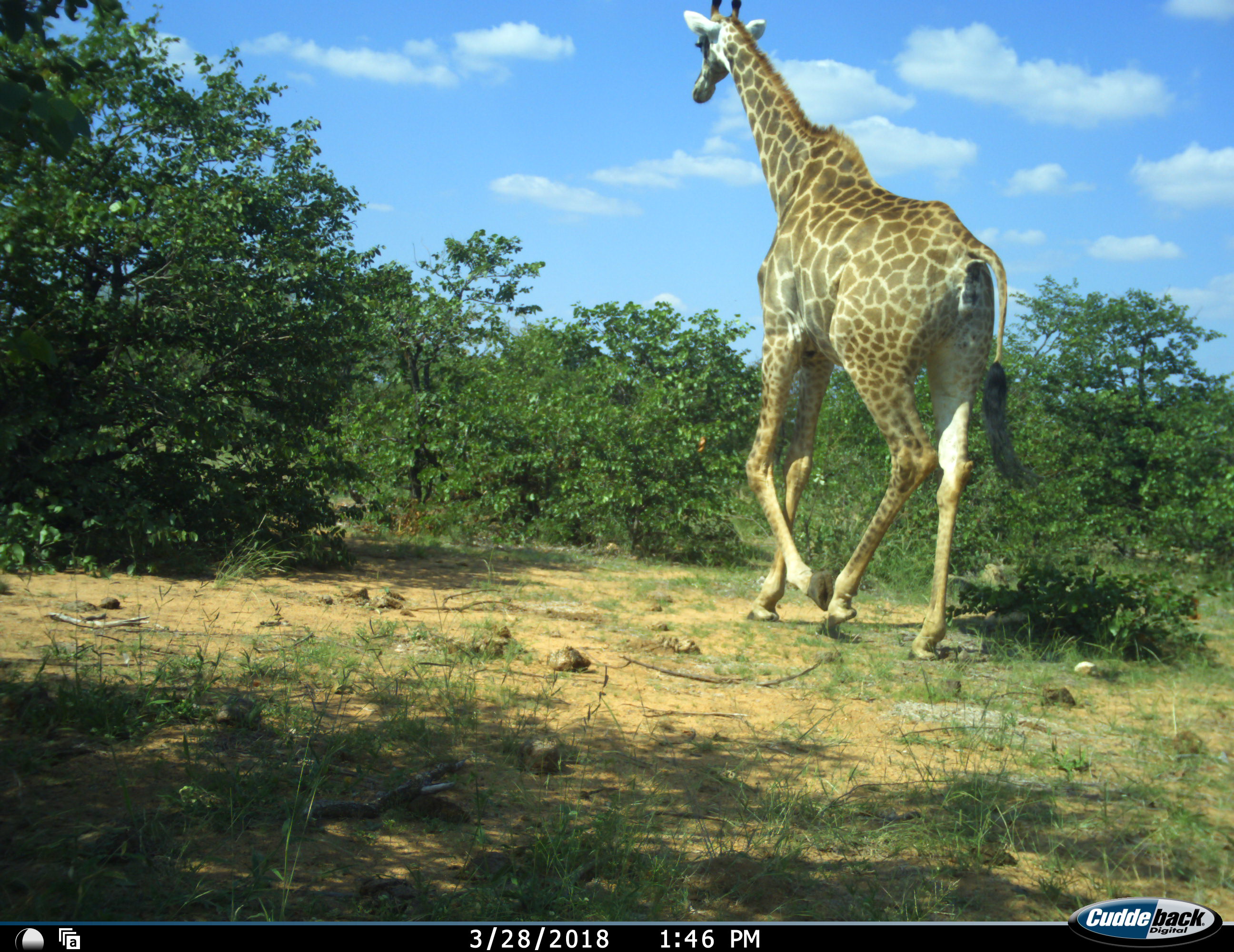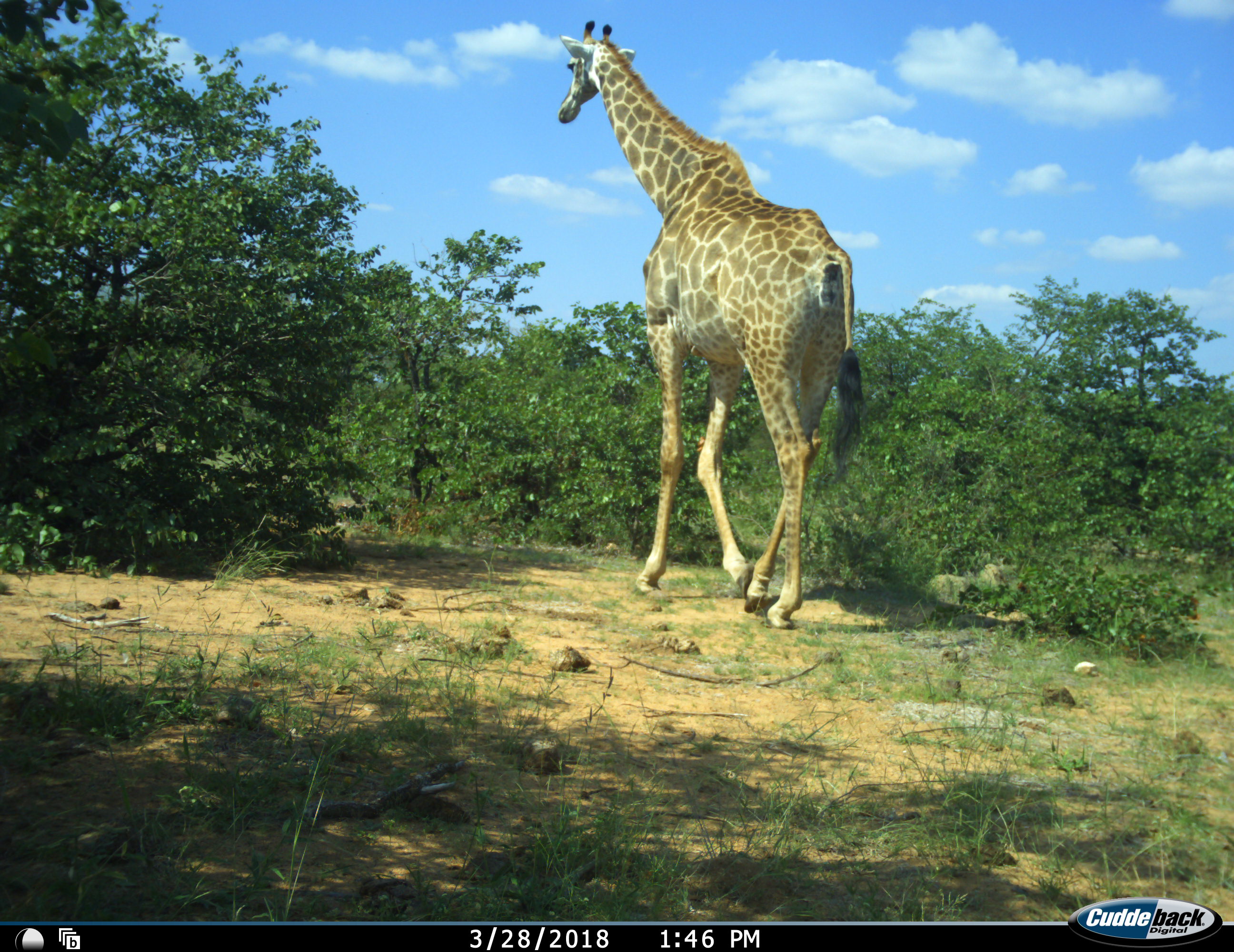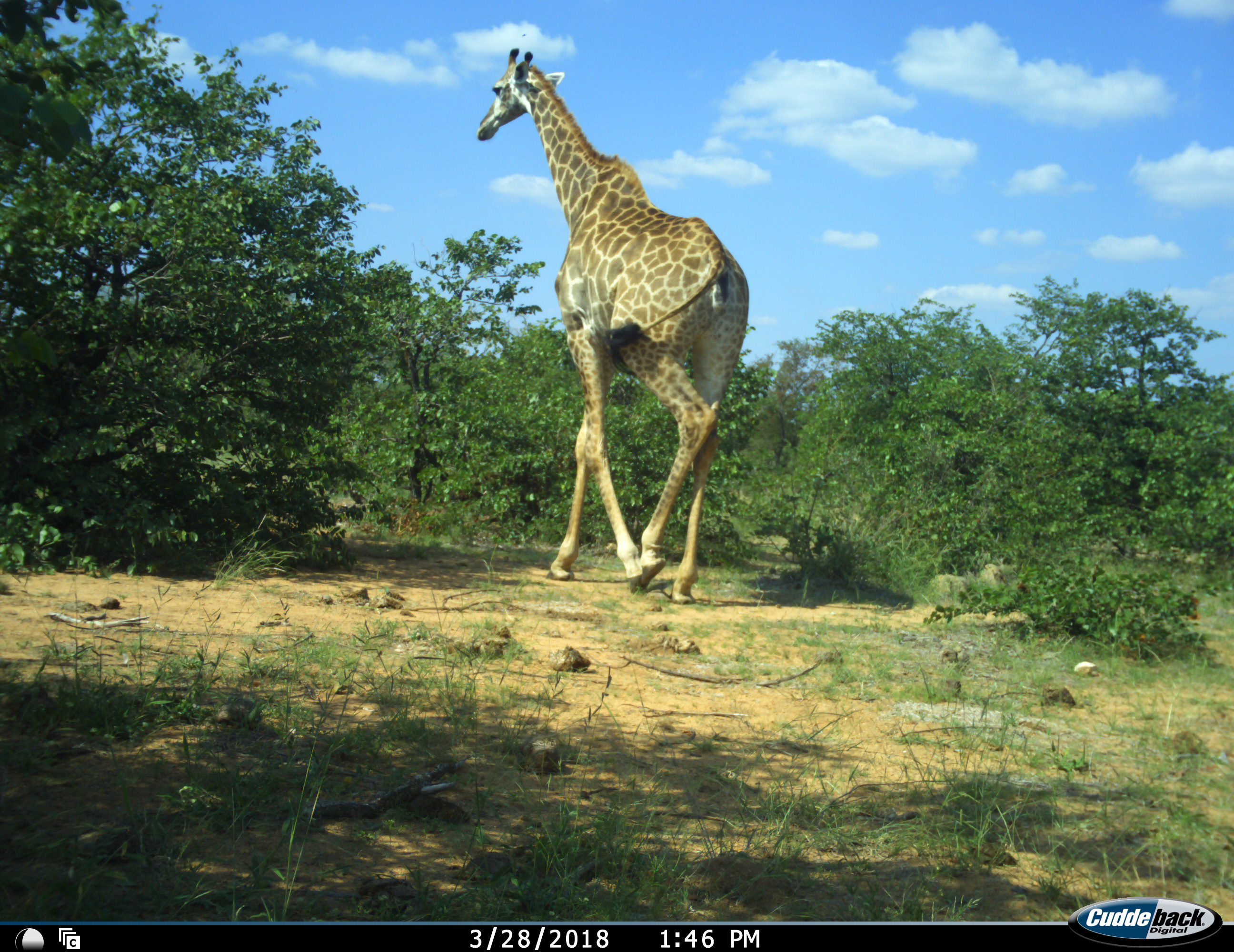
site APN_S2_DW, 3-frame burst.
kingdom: Animalia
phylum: Chordata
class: Mammalia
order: Artiodactyla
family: Giraffidae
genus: Giraffa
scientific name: Giraffa camelopardalis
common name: giraffe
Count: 1.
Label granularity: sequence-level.